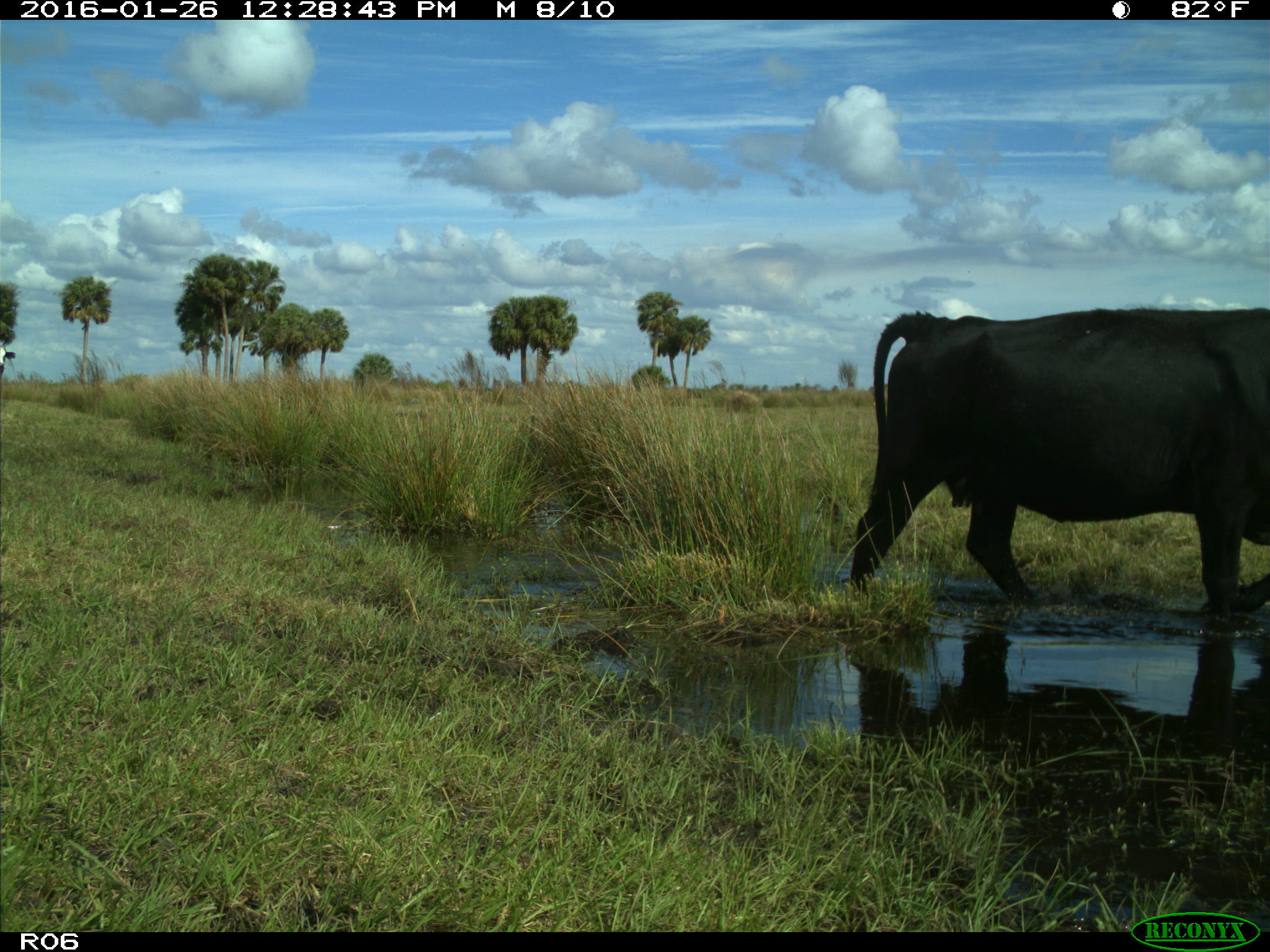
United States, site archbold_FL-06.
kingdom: Animalia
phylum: Chordata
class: Mammalia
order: Artiodactyla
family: Bovidae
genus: Bos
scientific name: Bos taurus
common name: domestic cow